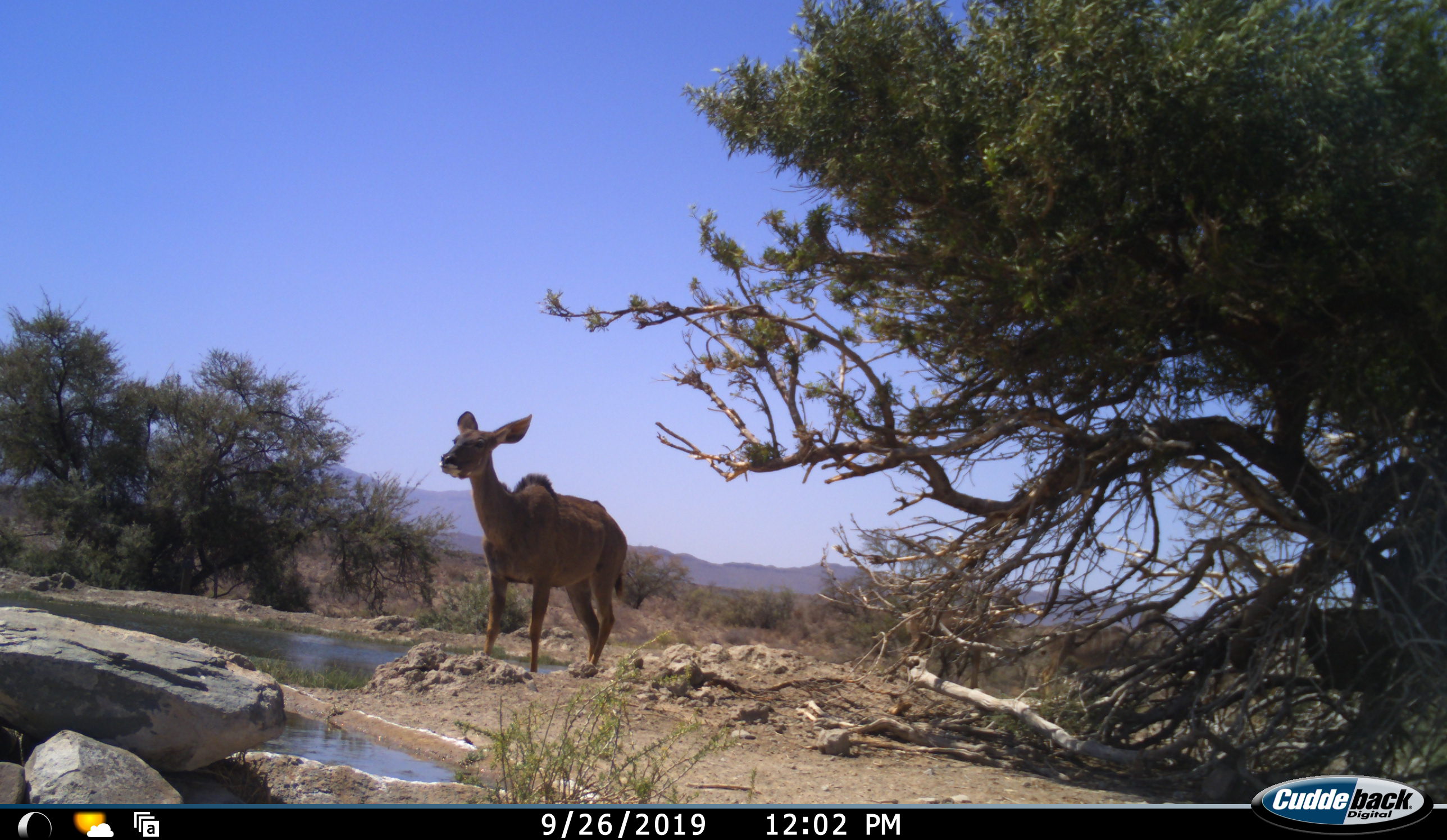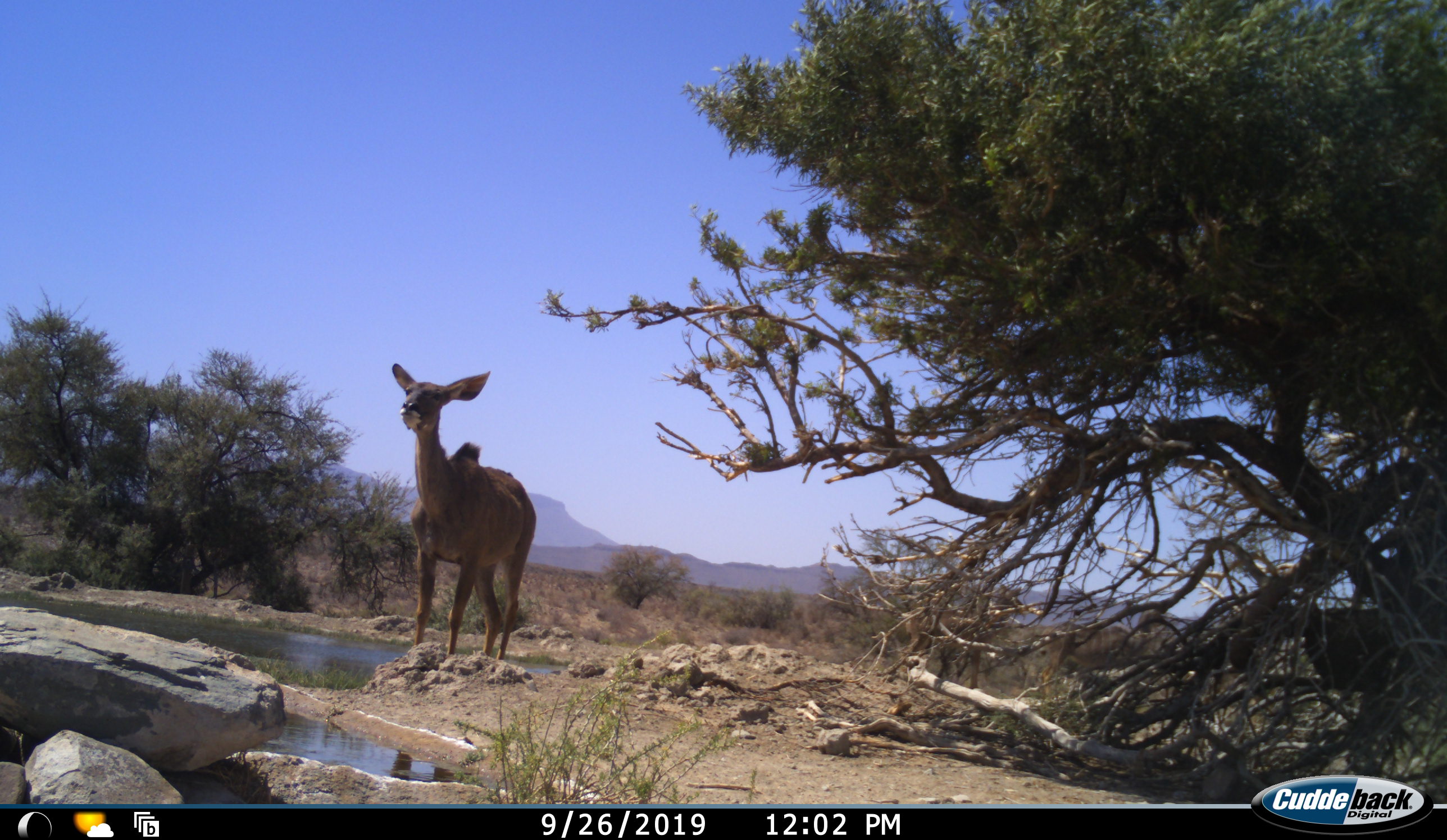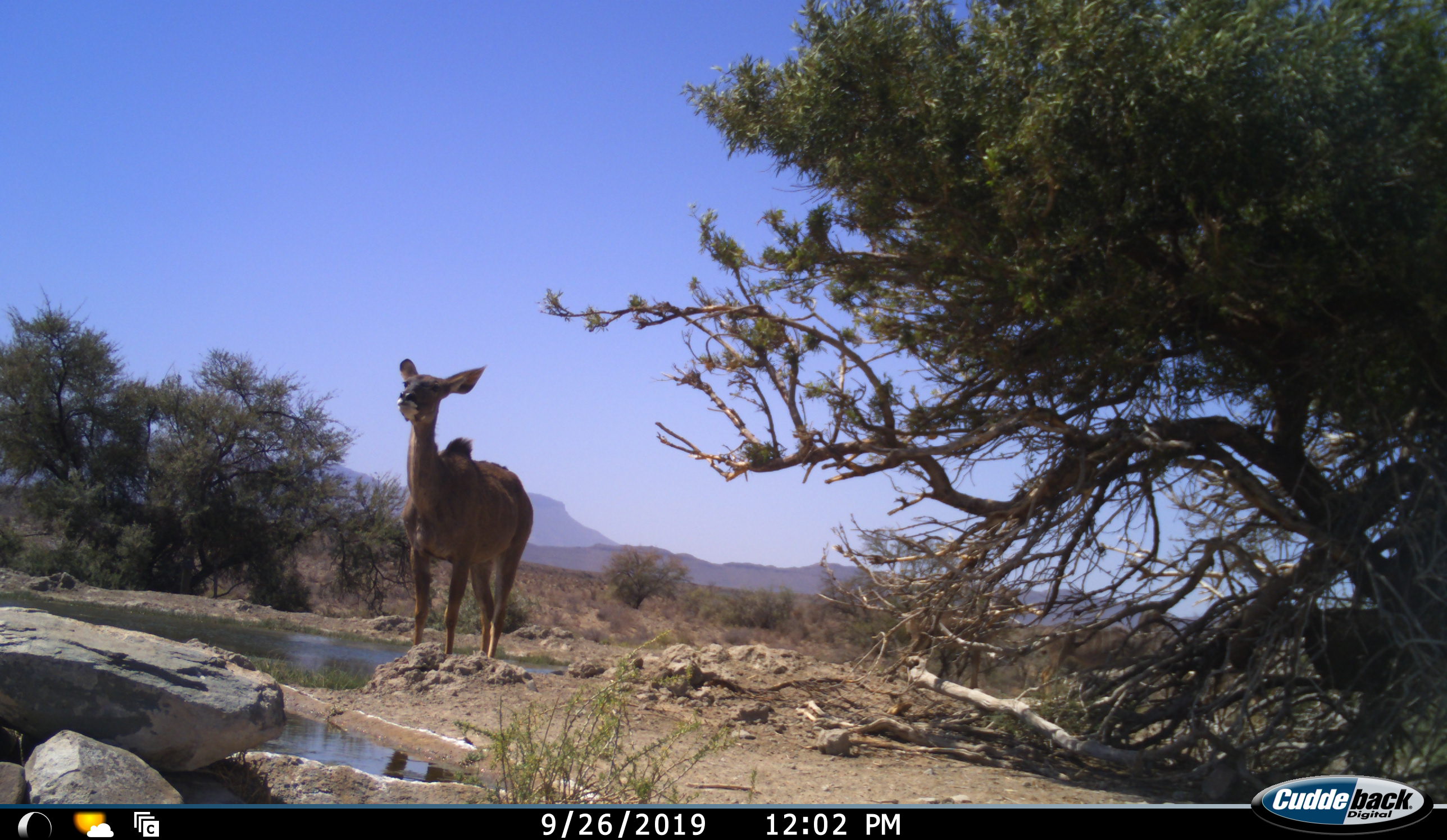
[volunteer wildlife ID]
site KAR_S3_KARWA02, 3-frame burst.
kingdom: Animalia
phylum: Chordata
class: Mammalia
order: Artiodactyla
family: Bovidae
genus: Tragelaphus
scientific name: Tragelaphus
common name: kudu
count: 1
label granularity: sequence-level